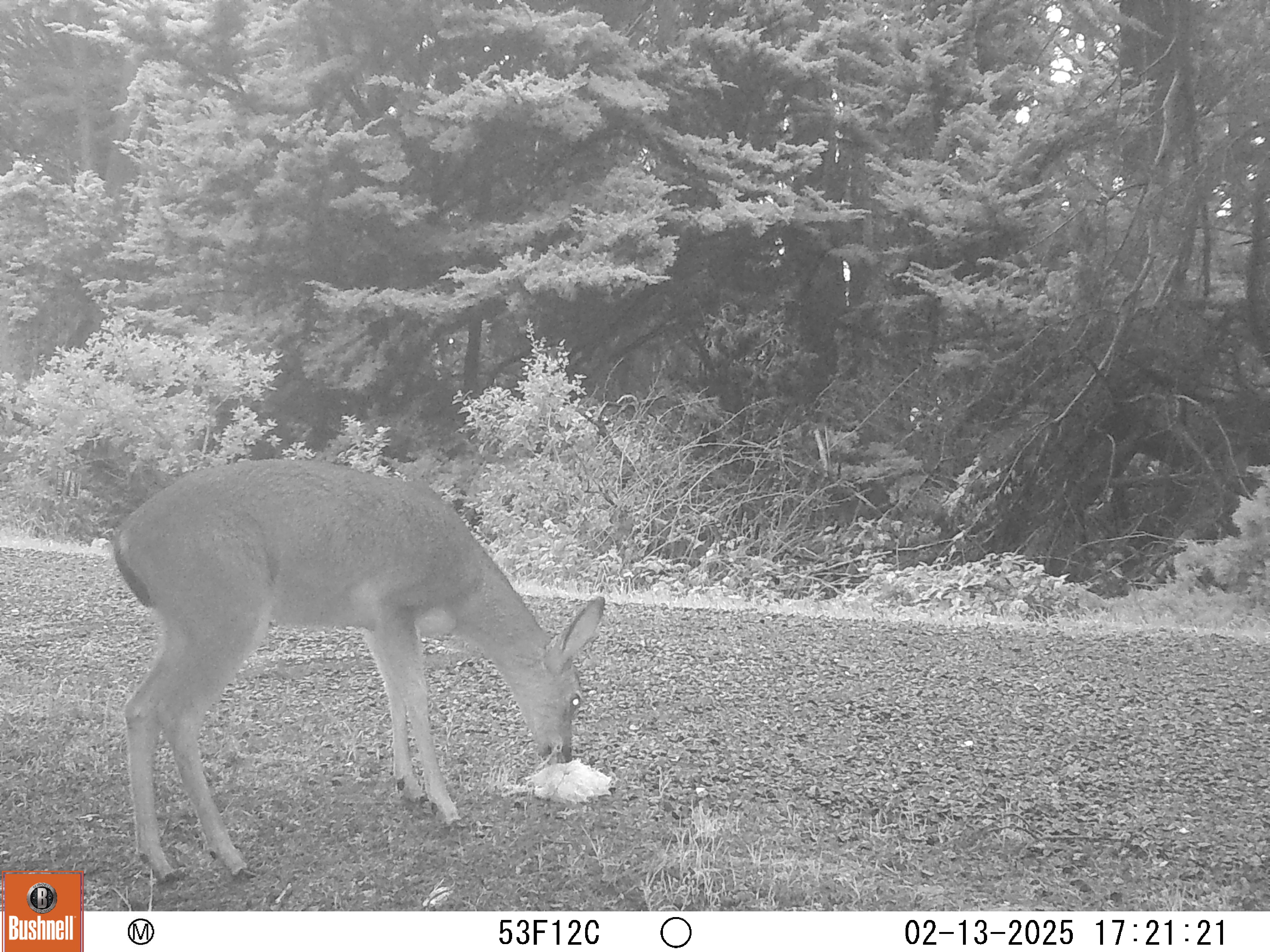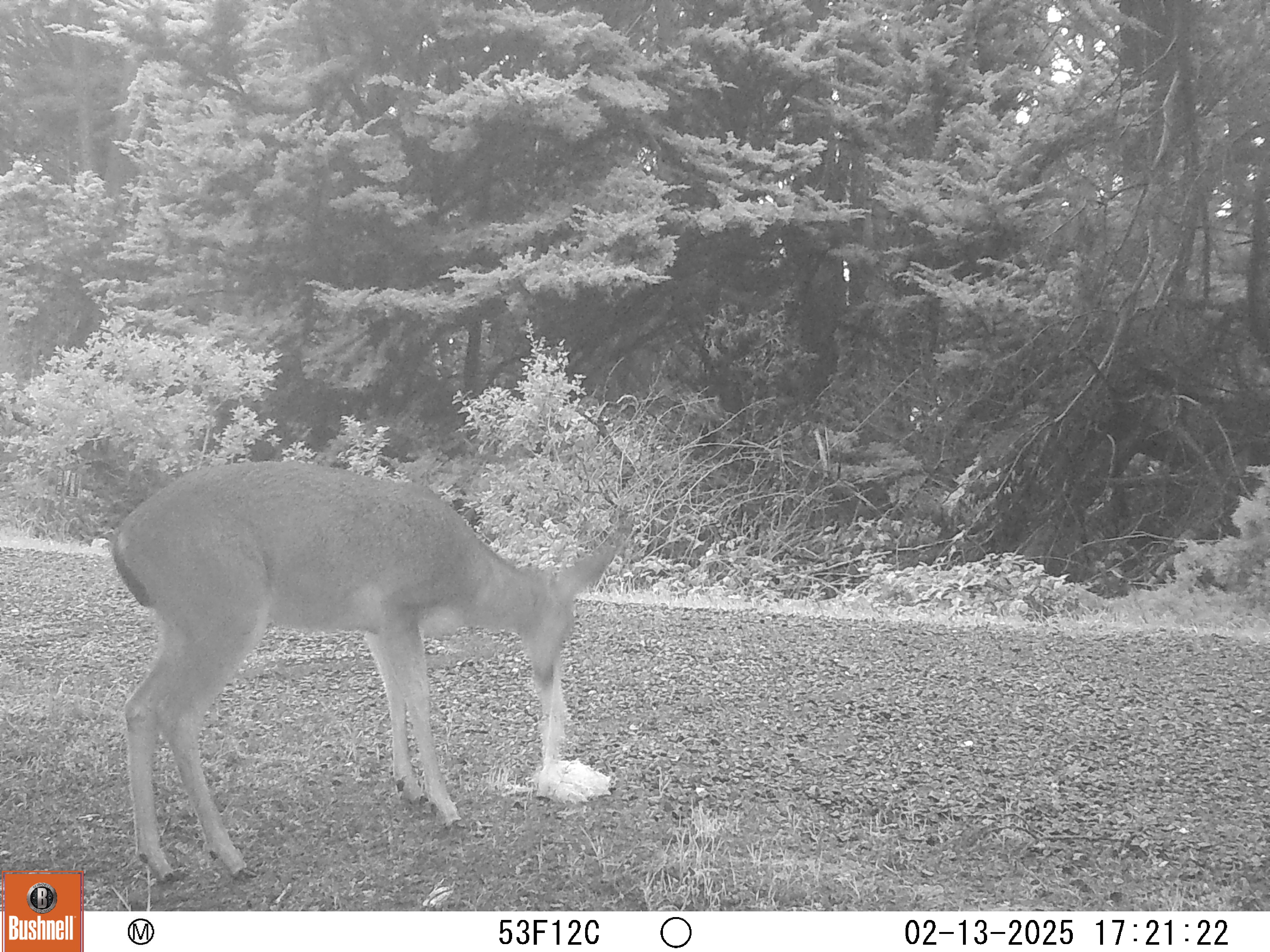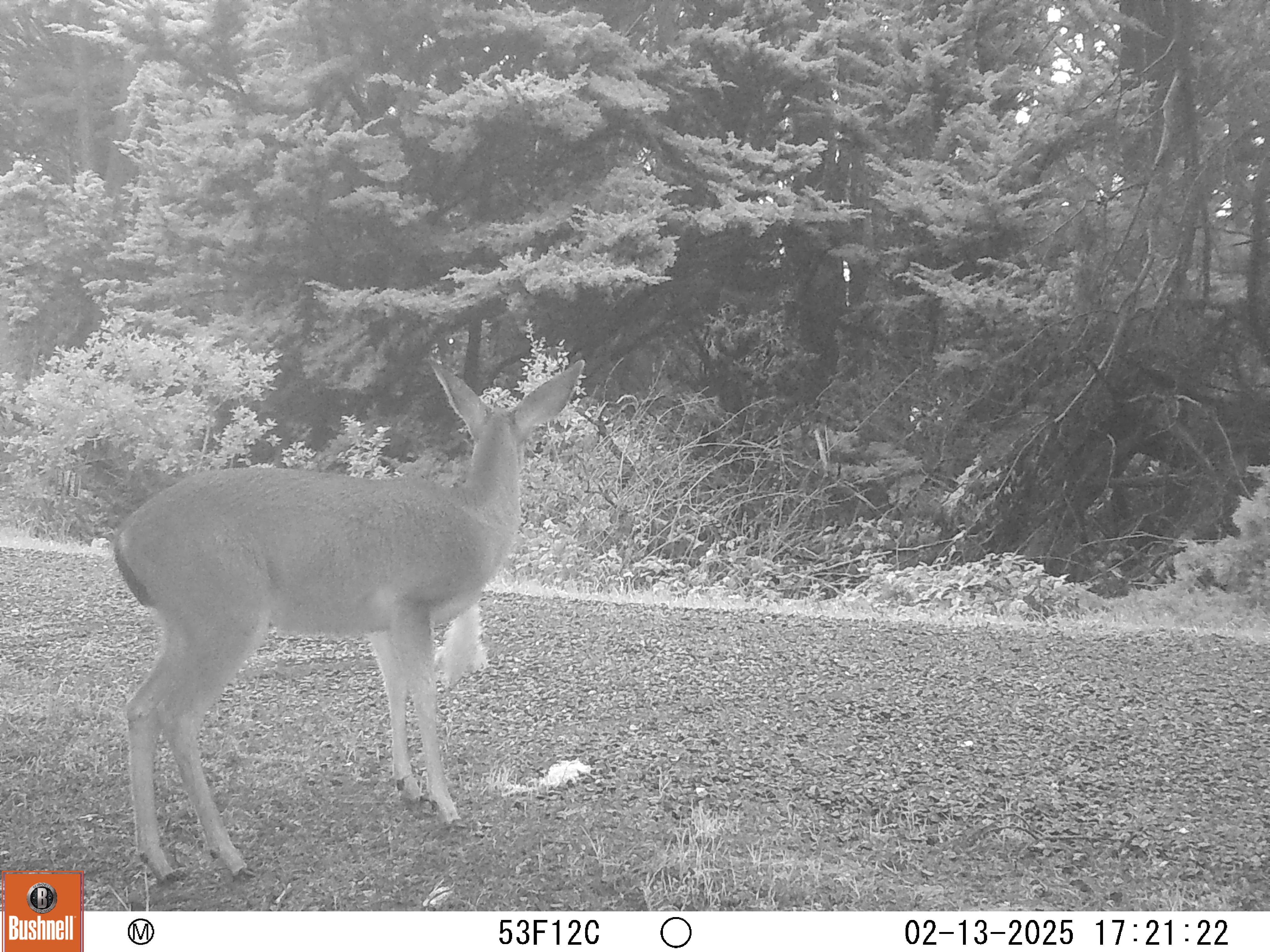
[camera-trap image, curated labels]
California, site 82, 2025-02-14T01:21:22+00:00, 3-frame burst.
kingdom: Animalia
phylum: Chordata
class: Mammalia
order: Artiodactyla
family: Cervidae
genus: Odocoileus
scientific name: Odocoileus hemionus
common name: mule deer